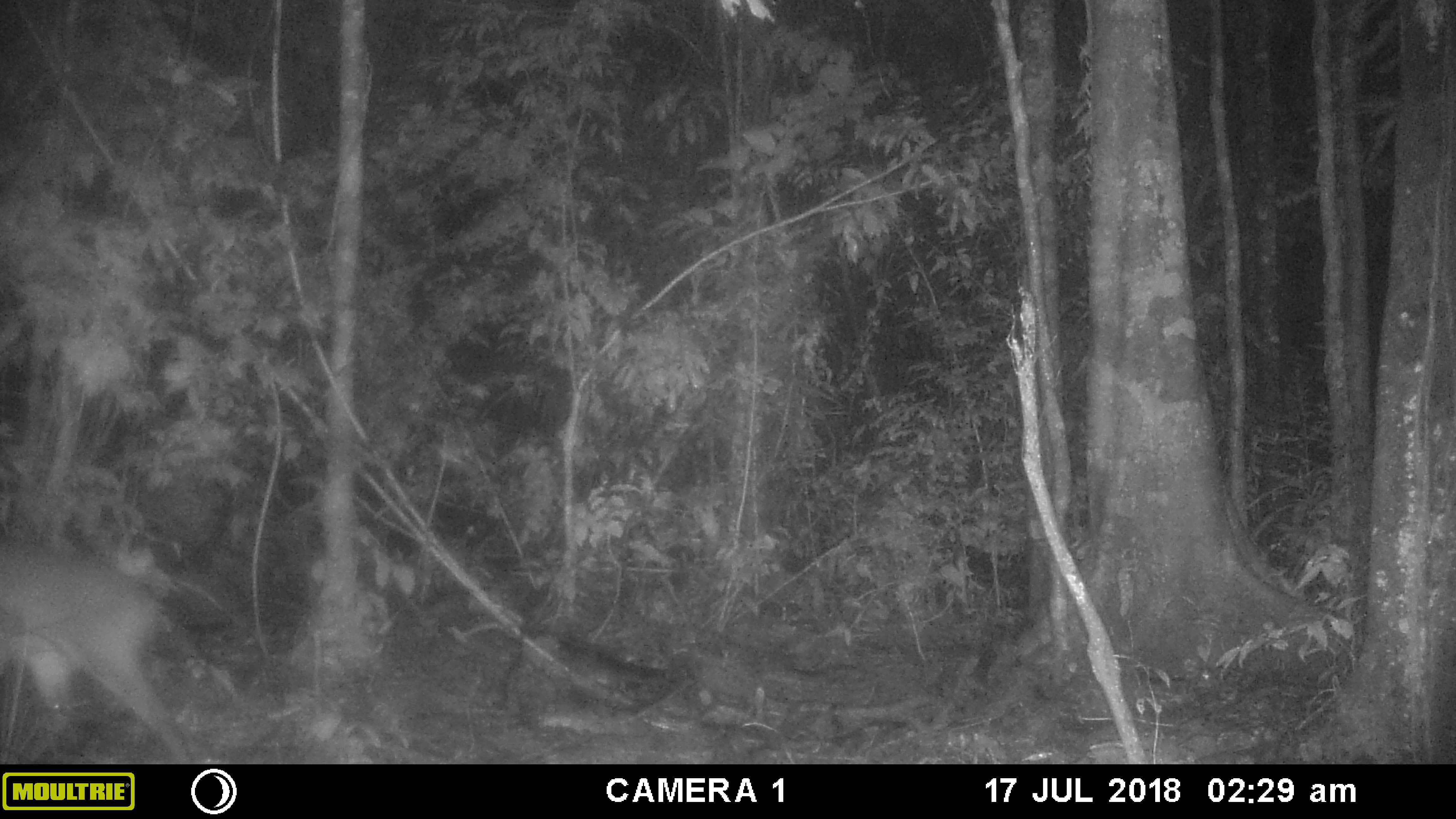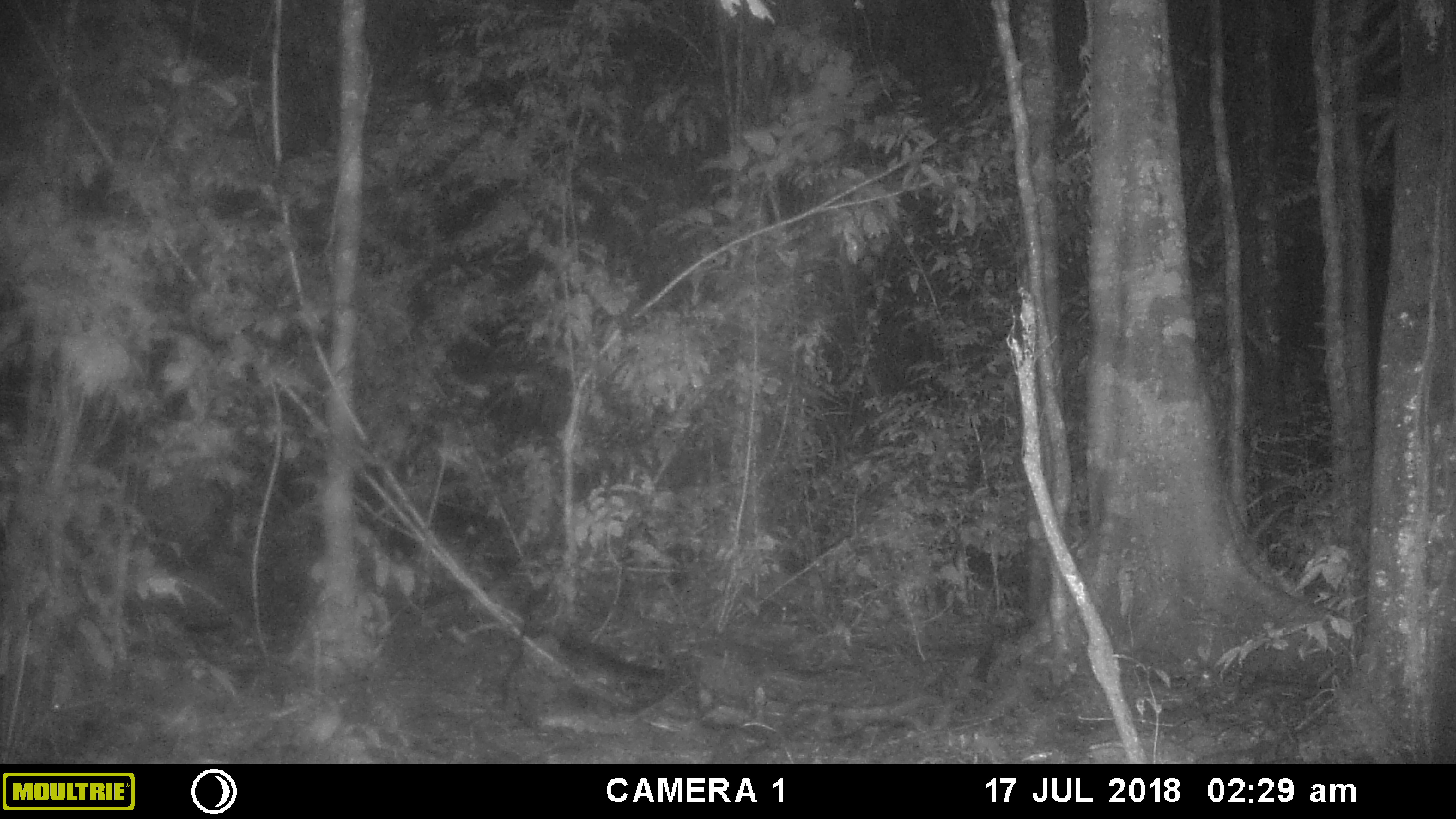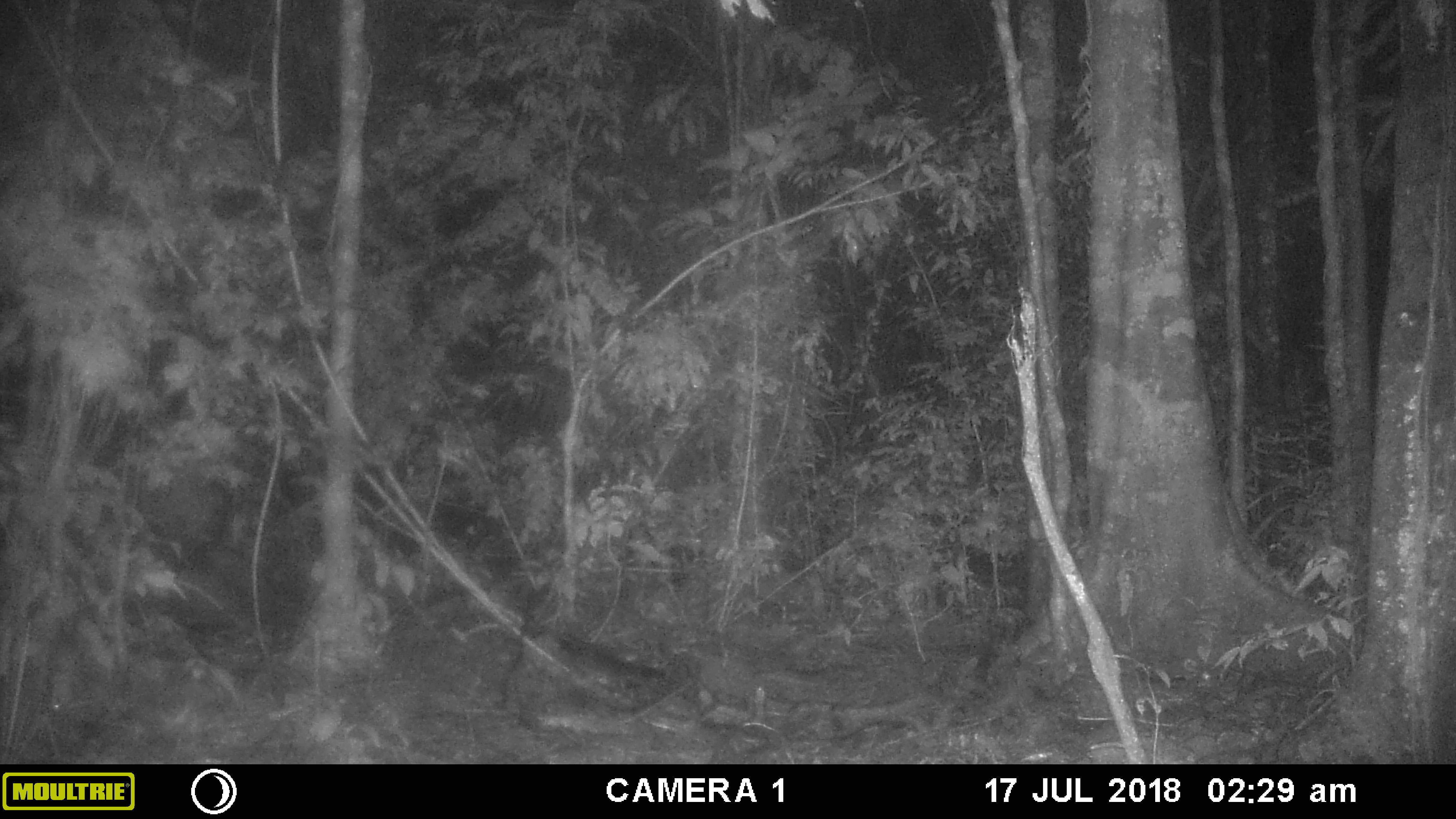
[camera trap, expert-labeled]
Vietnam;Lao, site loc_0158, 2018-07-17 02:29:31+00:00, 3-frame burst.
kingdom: Animalia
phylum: Chordata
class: Mammalia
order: Artiodactyla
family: Cervidae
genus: Muntiacus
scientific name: Muntiacus vuquangensis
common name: large-antlered muntjac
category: large antlered muntjac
Large antlered muntjac (large-antlered muntjac) (Muntiacus vuquangensis). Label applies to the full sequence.